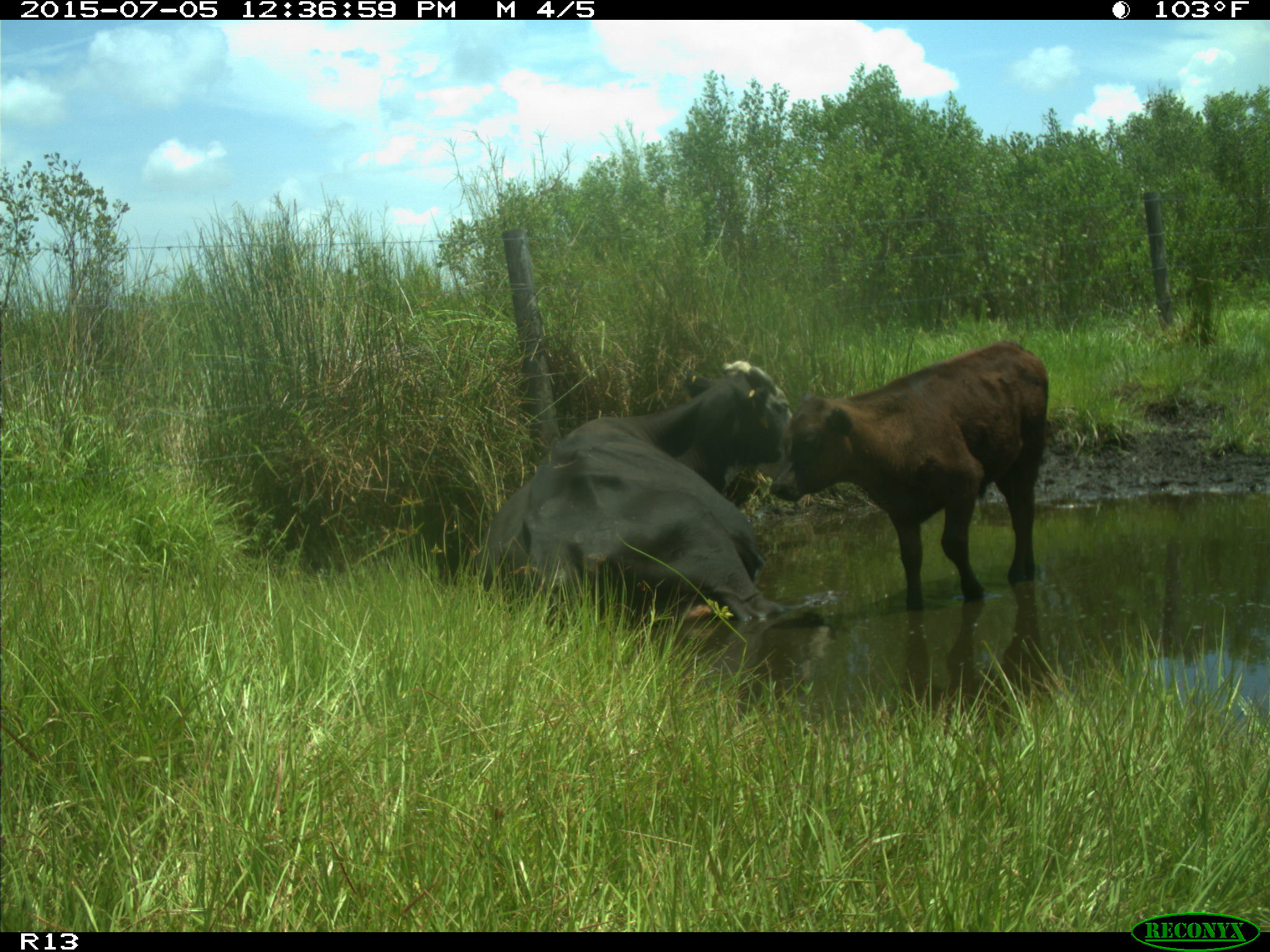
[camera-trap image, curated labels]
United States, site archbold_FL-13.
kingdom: Animalia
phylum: Chordata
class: Mammalia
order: Artiodactyla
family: Bovidae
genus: Bos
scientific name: Bos taurus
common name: domestic cow